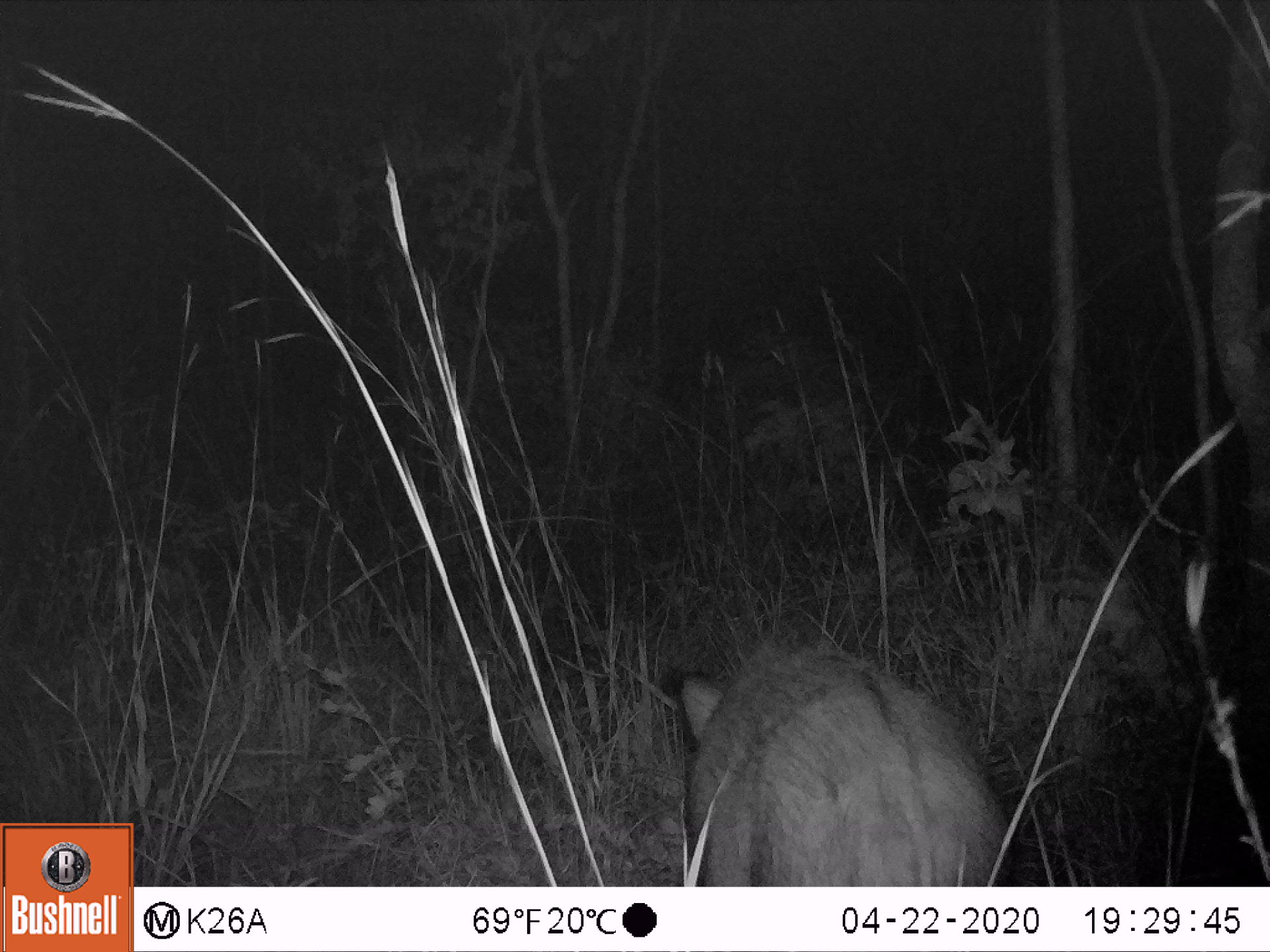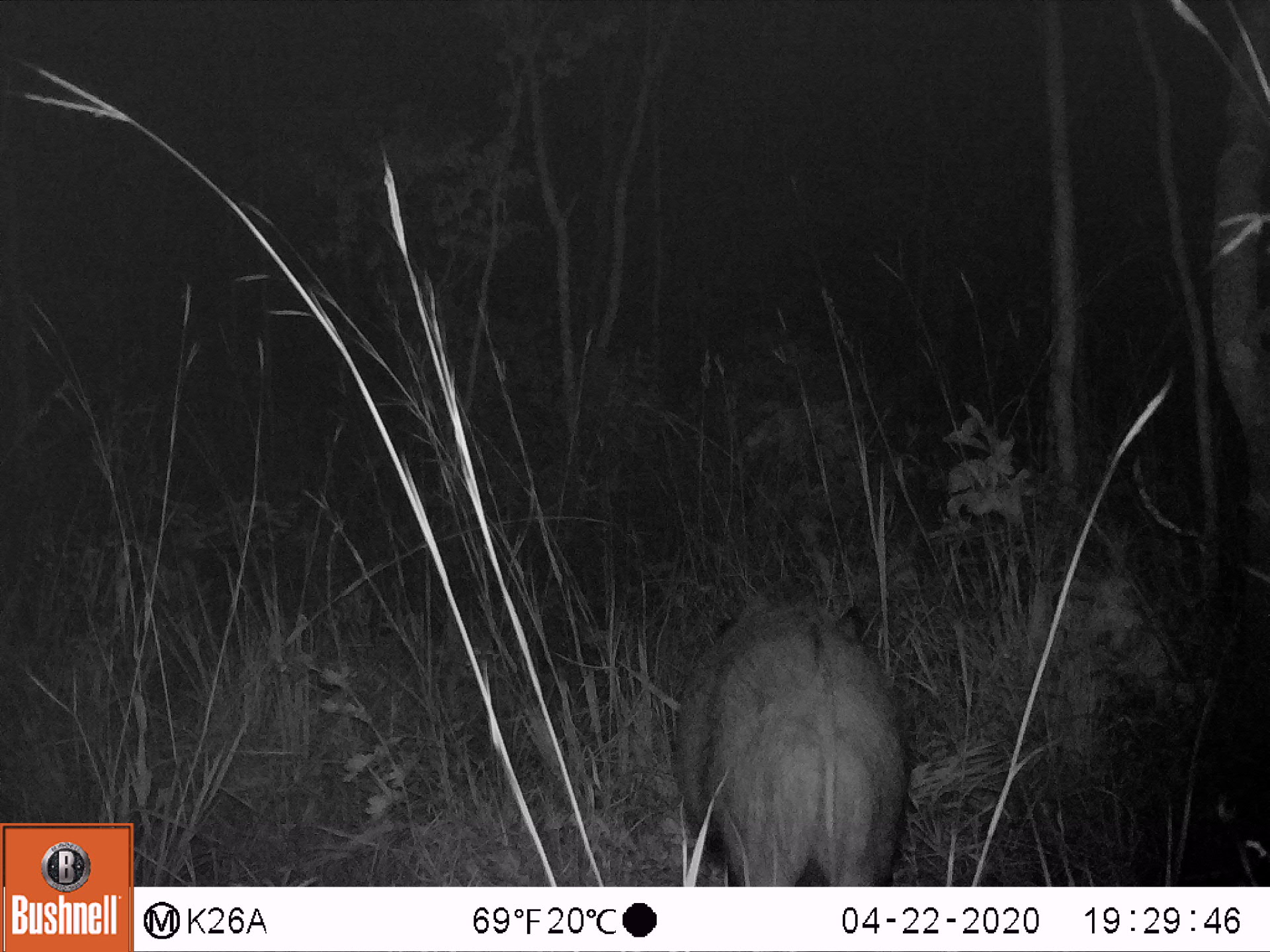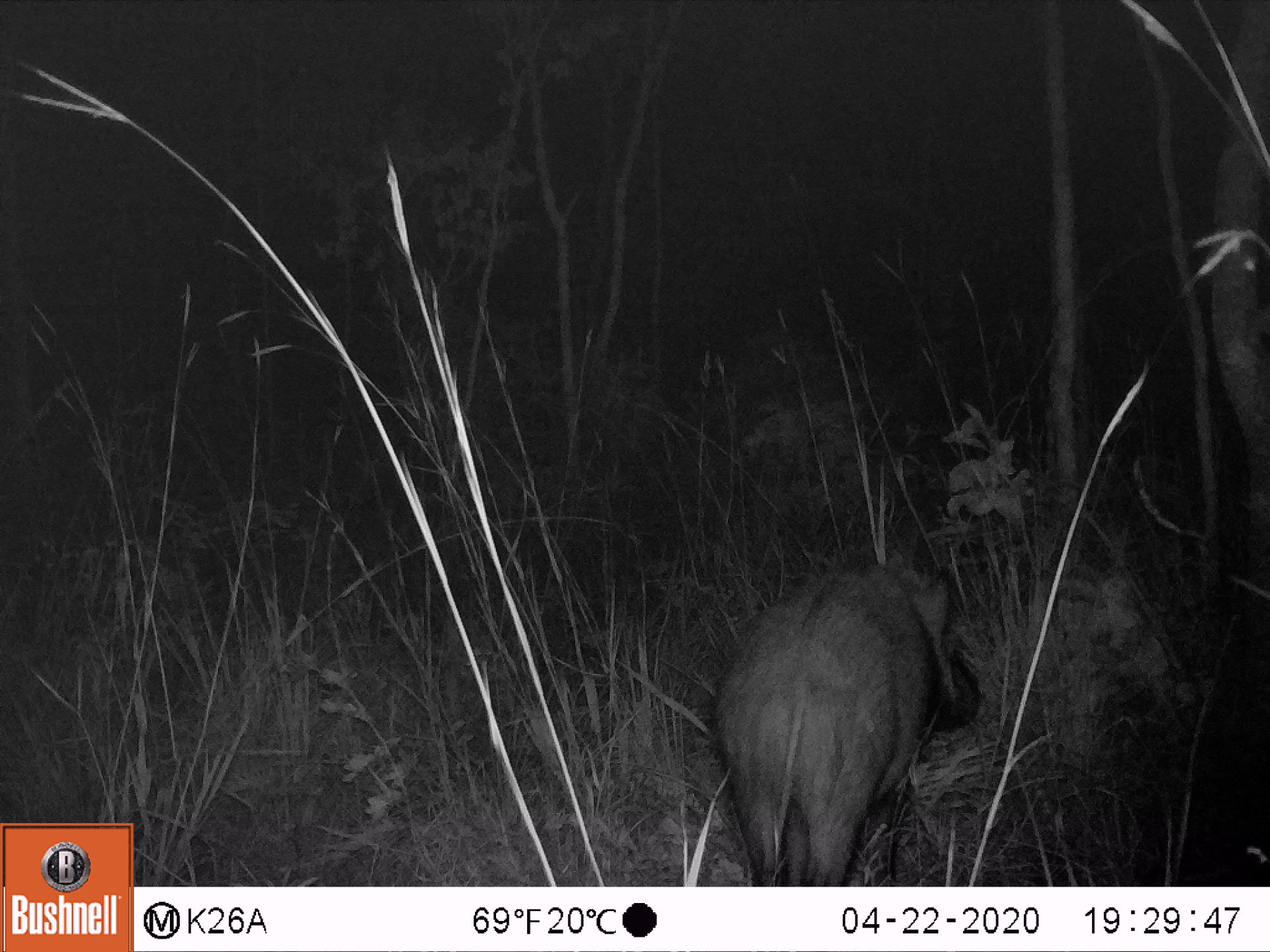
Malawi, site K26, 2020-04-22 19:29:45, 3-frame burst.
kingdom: Animalia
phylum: Chordata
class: Mammalia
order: Artiodactyla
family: Suidae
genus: Potamochoerus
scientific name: Potamochoerus larvatus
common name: bushpig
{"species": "bushpig (Potamochoerus larvatus)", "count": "1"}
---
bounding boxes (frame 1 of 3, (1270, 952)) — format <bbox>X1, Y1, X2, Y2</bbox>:
bushpig: <bbox>667, 632, 1015, 883</bbox>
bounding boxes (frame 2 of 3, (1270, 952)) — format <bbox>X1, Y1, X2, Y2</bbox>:
bushpig: <bbox>662, 581, 913, 885</bbox>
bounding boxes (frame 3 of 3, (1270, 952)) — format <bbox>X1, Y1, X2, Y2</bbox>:
bushpig: <bbox>712, 557, 985, 885</bbox>